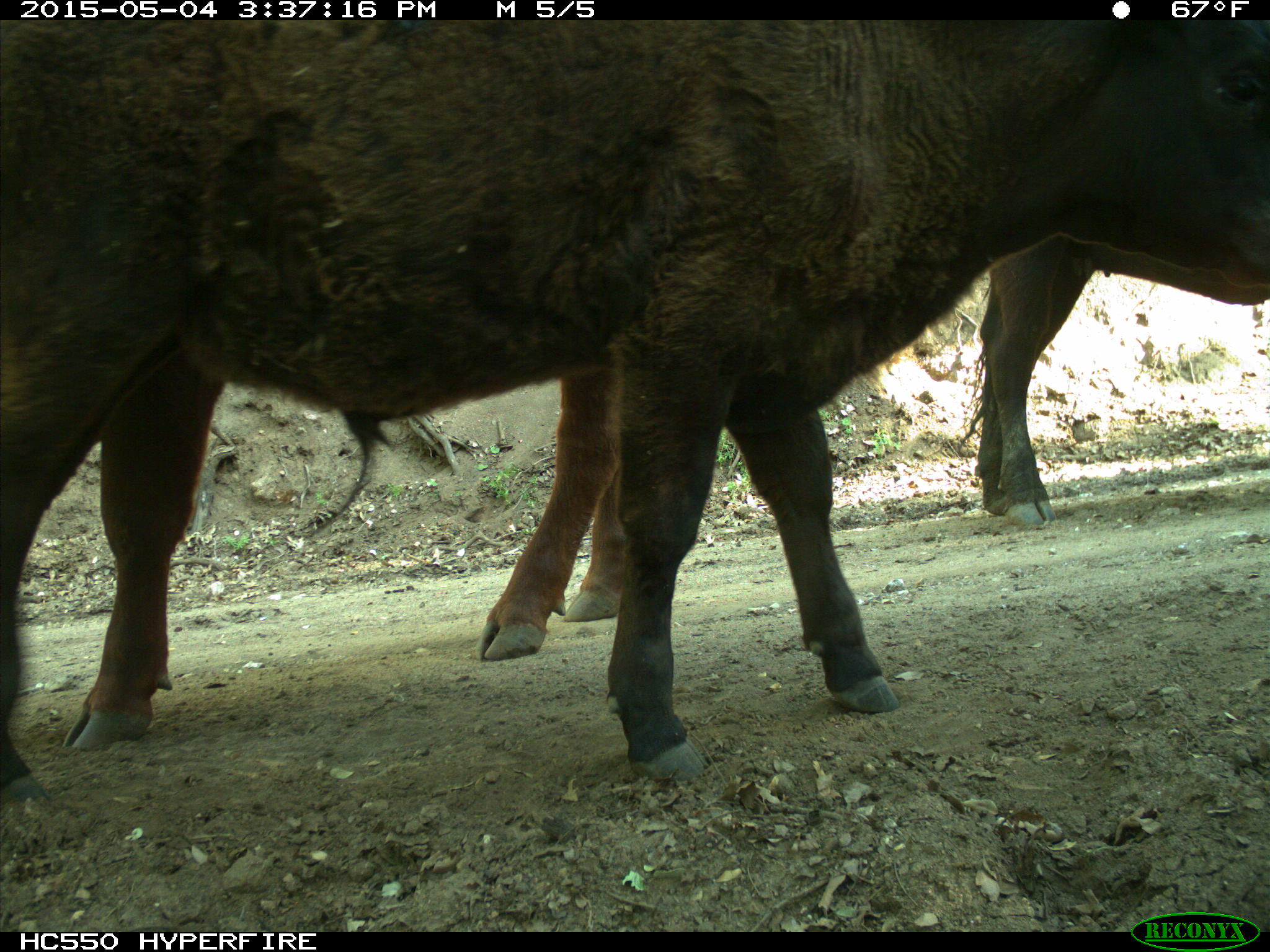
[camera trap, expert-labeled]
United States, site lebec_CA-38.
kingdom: Animalia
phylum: Chordata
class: Mammalia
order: Artiodactyla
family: Bovidae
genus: Bos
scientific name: Bos taurus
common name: domestic cow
Bos taurus (domestic cow).